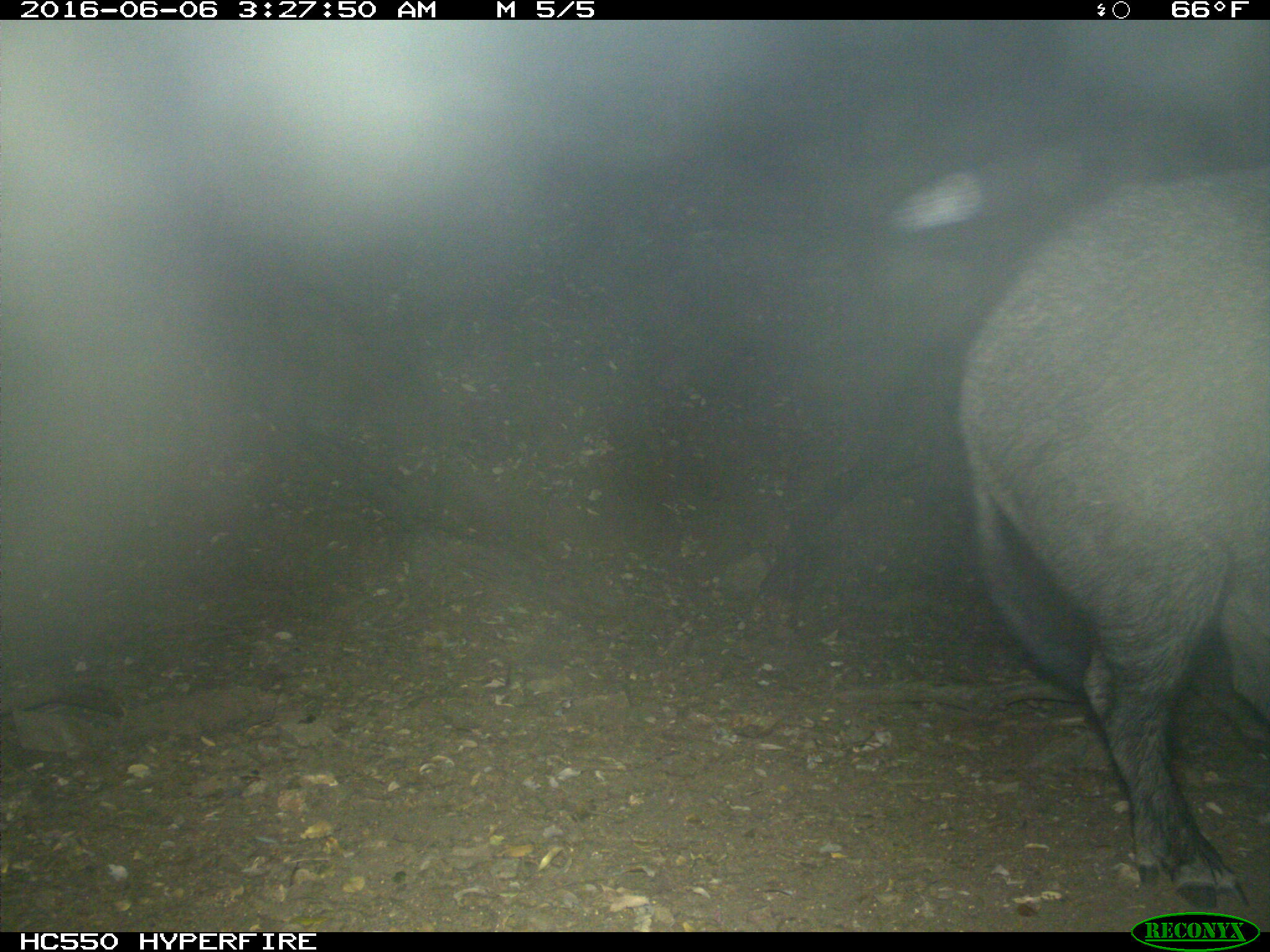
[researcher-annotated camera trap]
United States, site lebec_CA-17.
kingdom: Animalia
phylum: Chordata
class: Mammalia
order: Artiodactyla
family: Suidae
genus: Sus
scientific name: Sus scrofa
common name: wild boar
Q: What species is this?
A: Sus scrofa (wild boar).